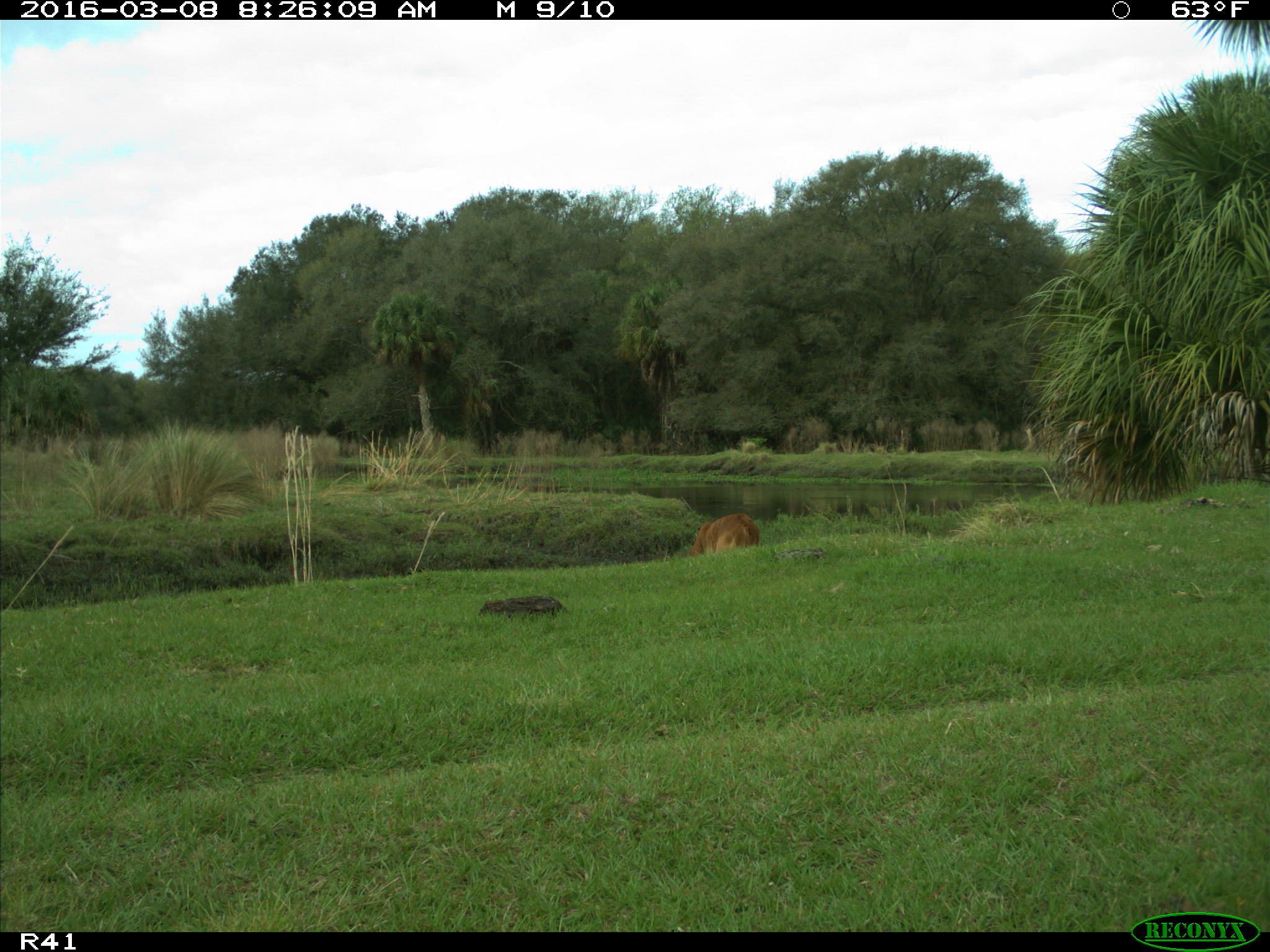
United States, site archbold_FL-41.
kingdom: Animalia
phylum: Chordata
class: Mammalia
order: Artiodactyla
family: Bovidae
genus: Bos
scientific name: Bos taurus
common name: domestic cow